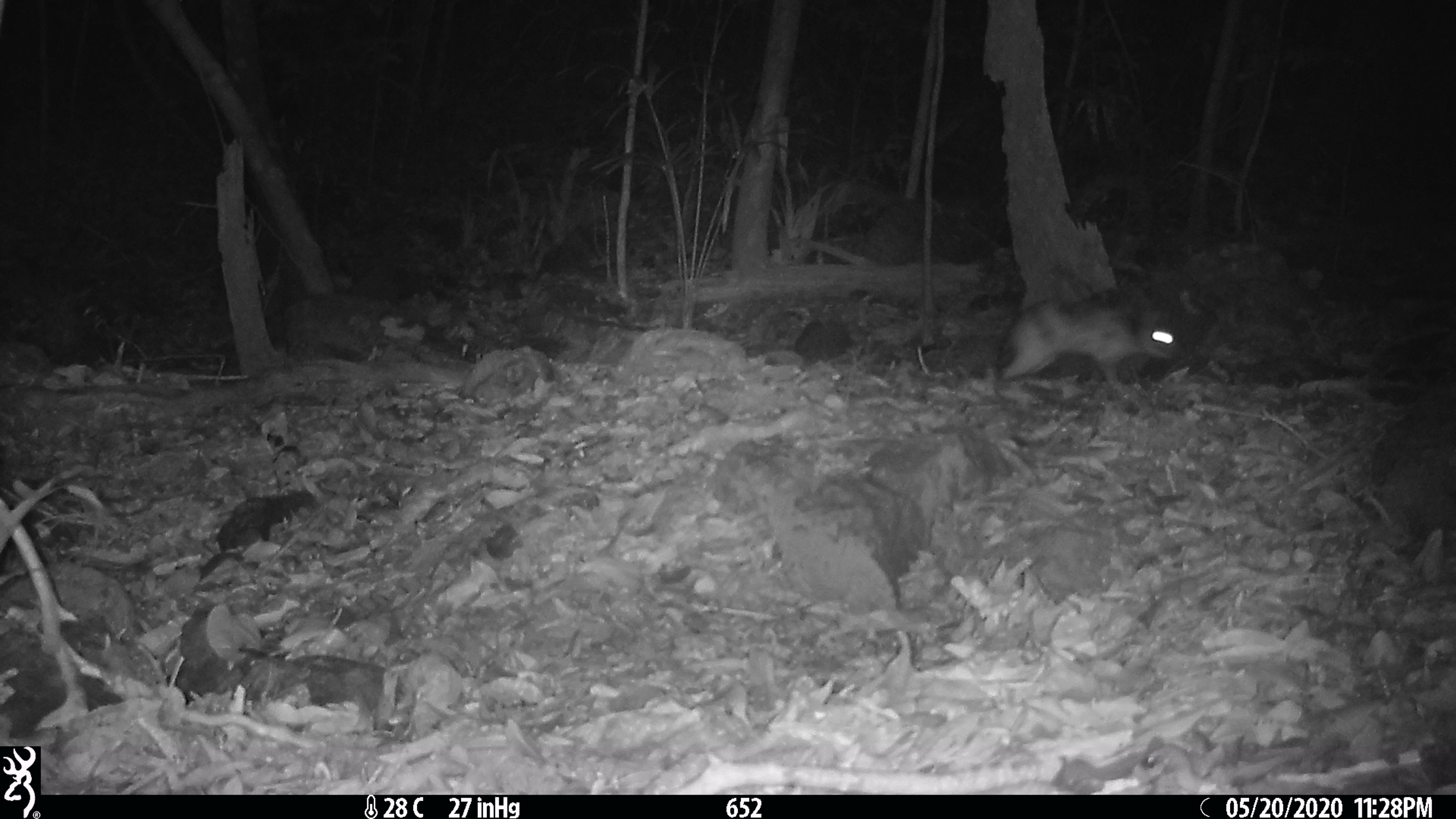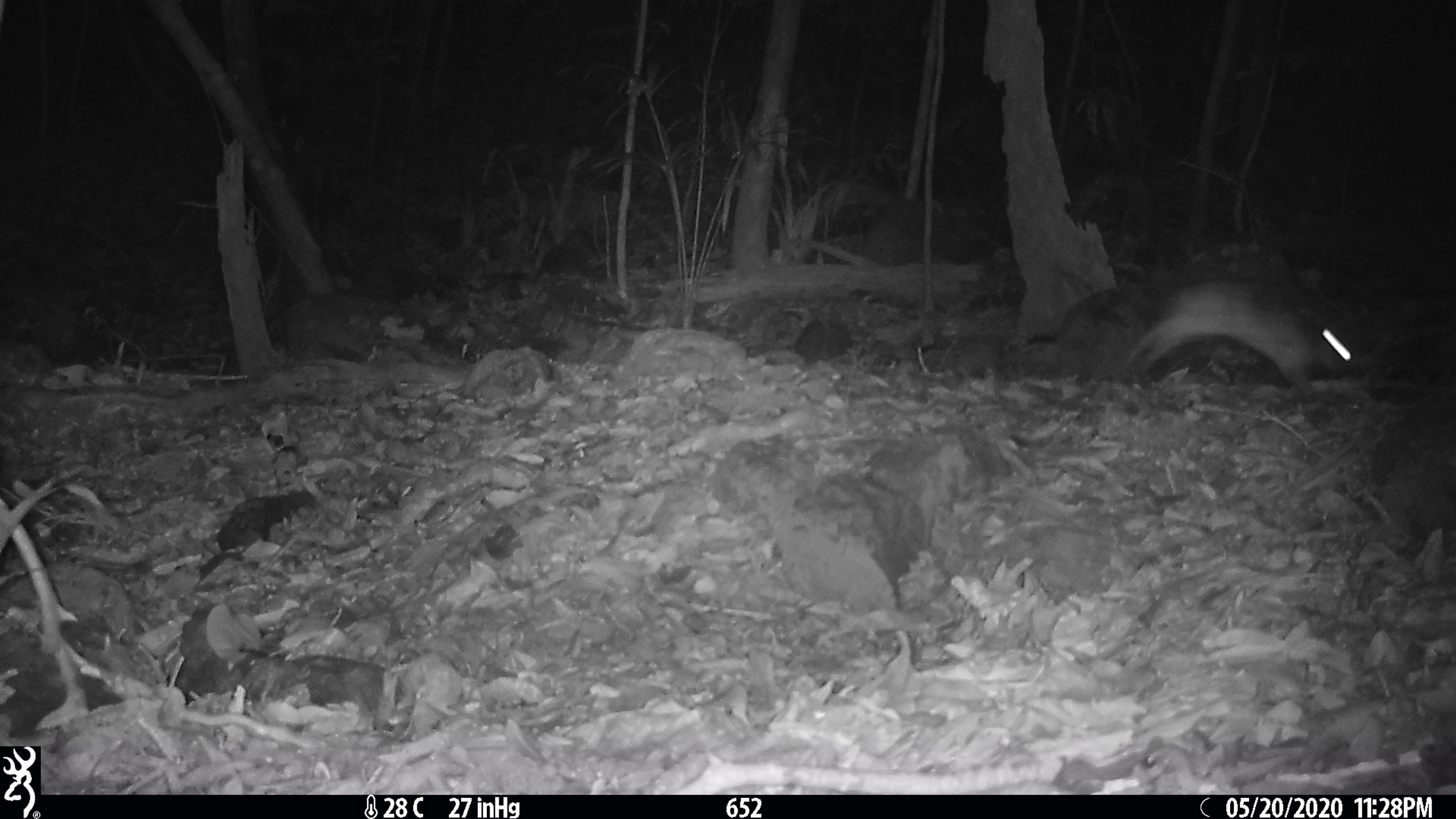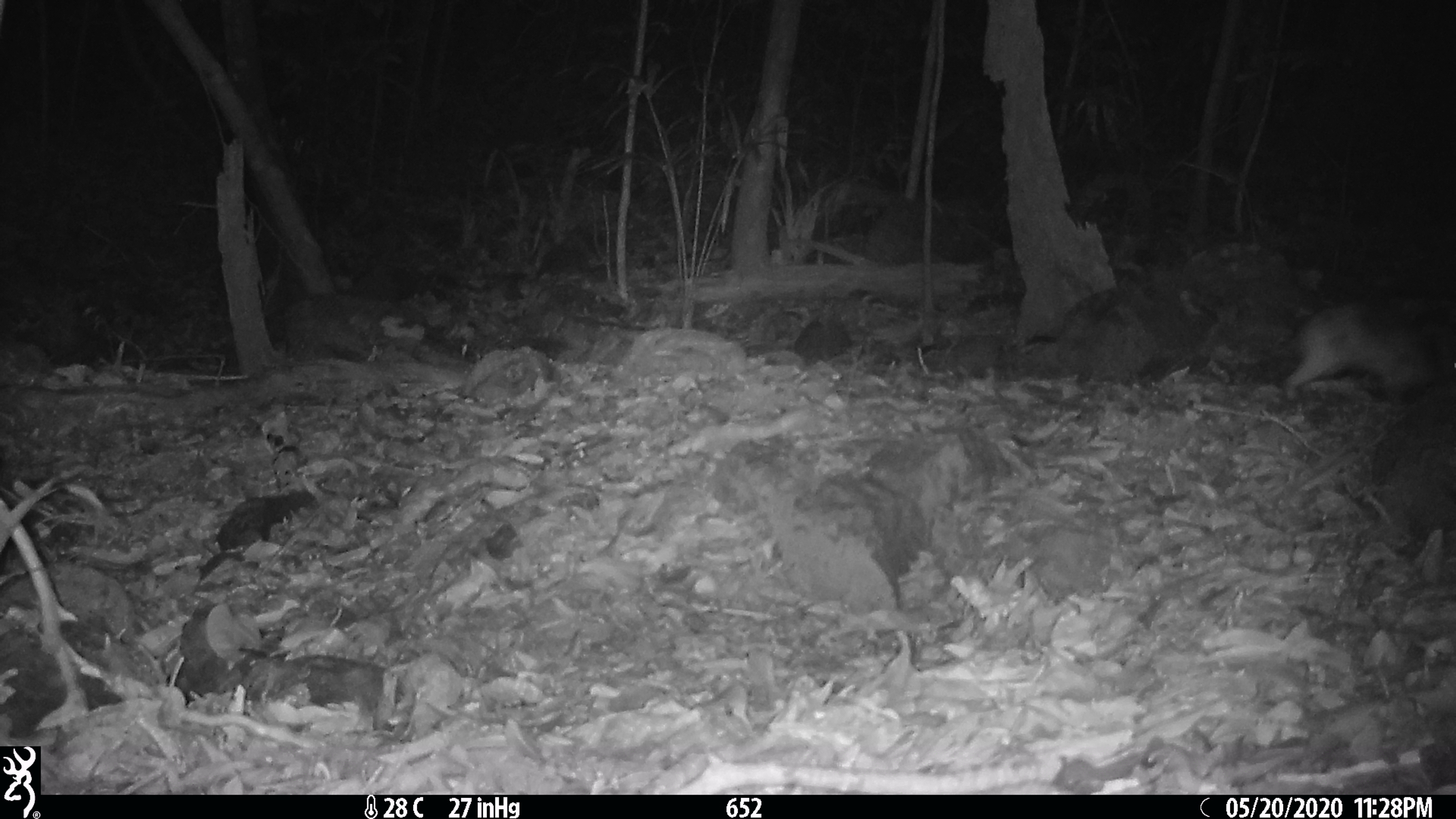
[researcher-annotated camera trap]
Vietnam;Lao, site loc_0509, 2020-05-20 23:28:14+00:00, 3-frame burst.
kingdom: Animalia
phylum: Chordata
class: Mammalia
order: Lagomorpha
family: Leporidae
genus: Nesolagus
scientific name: Nesolagus timminsi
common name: annamite striped rabbit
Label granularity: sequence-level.